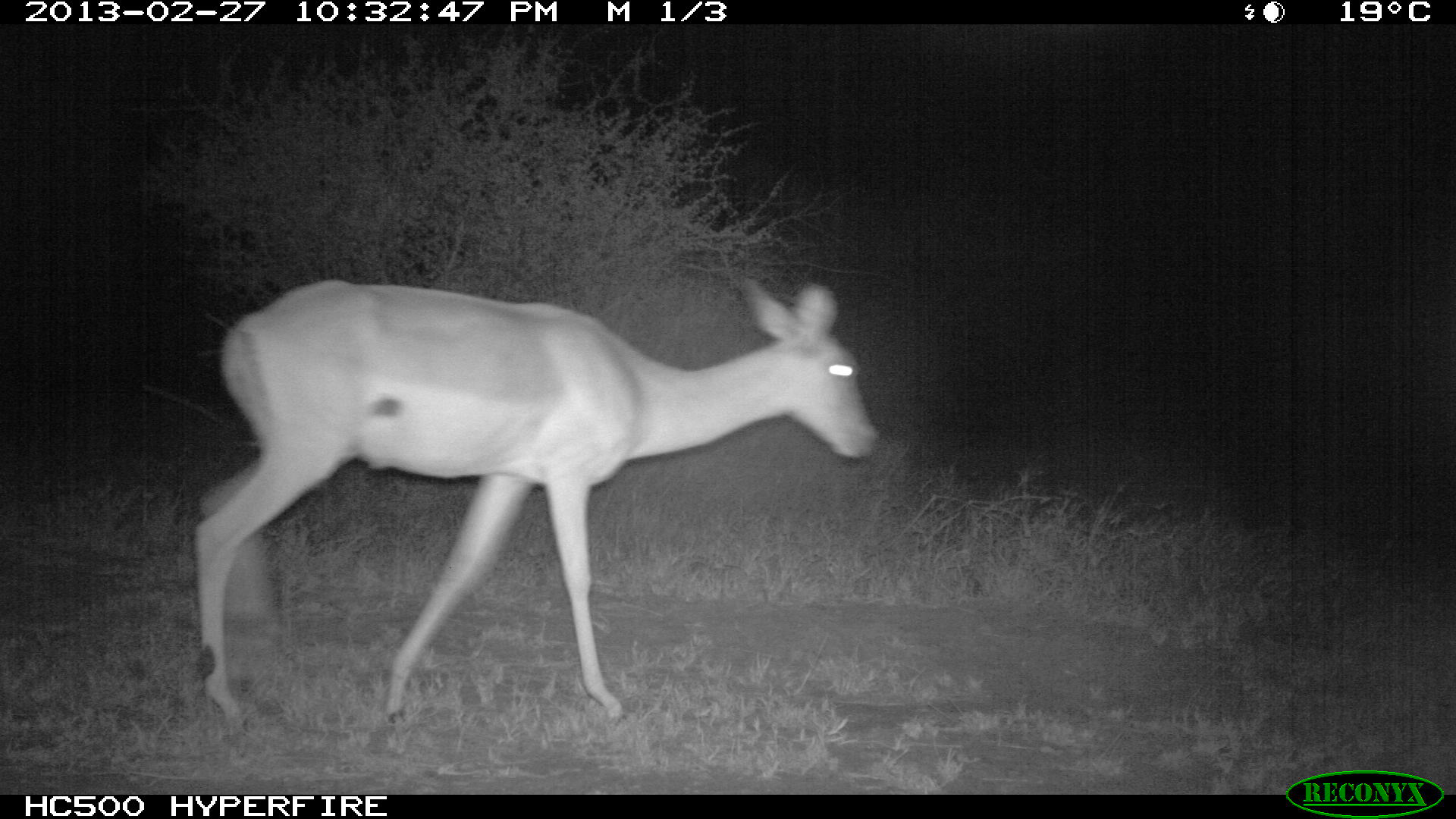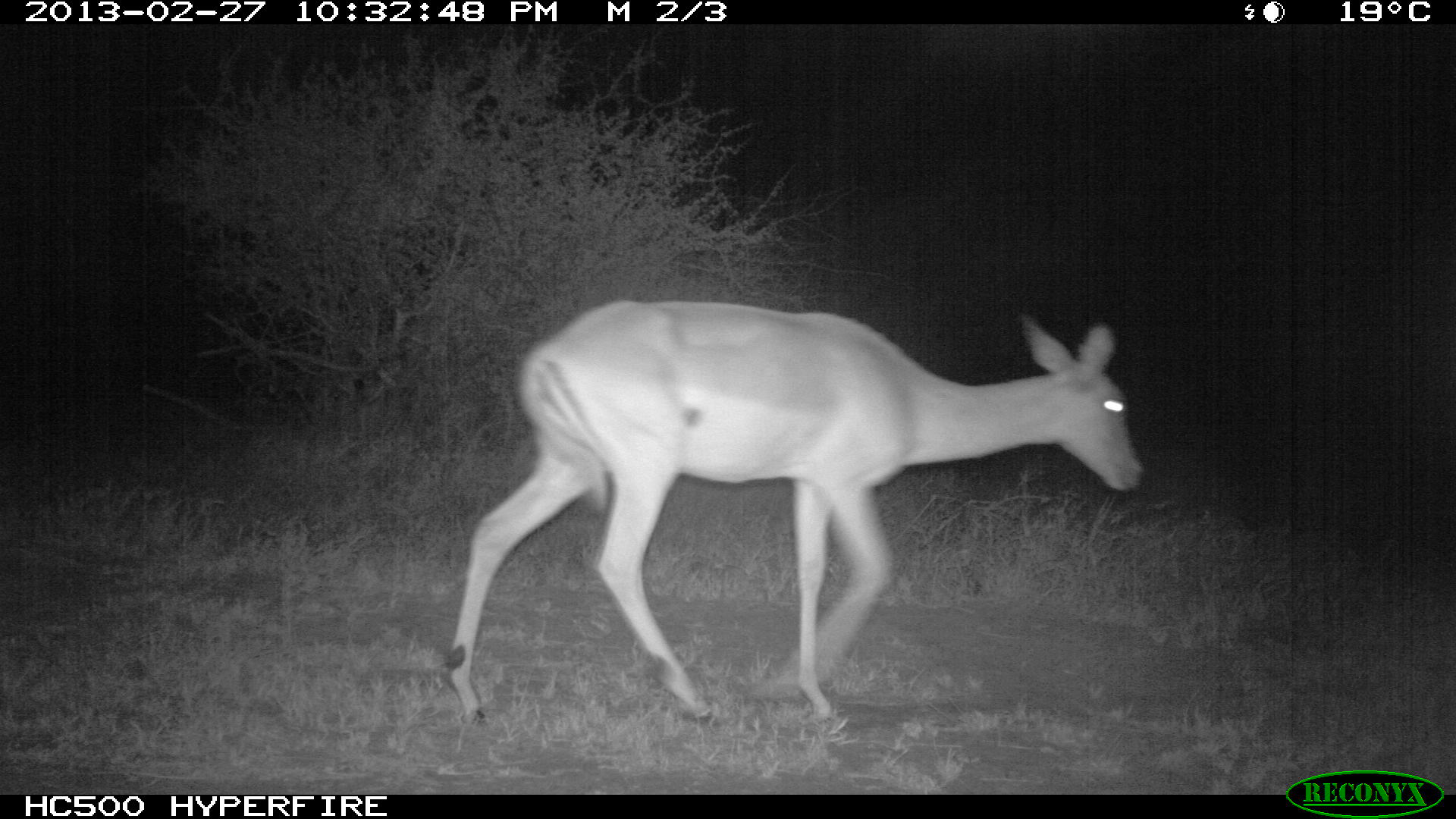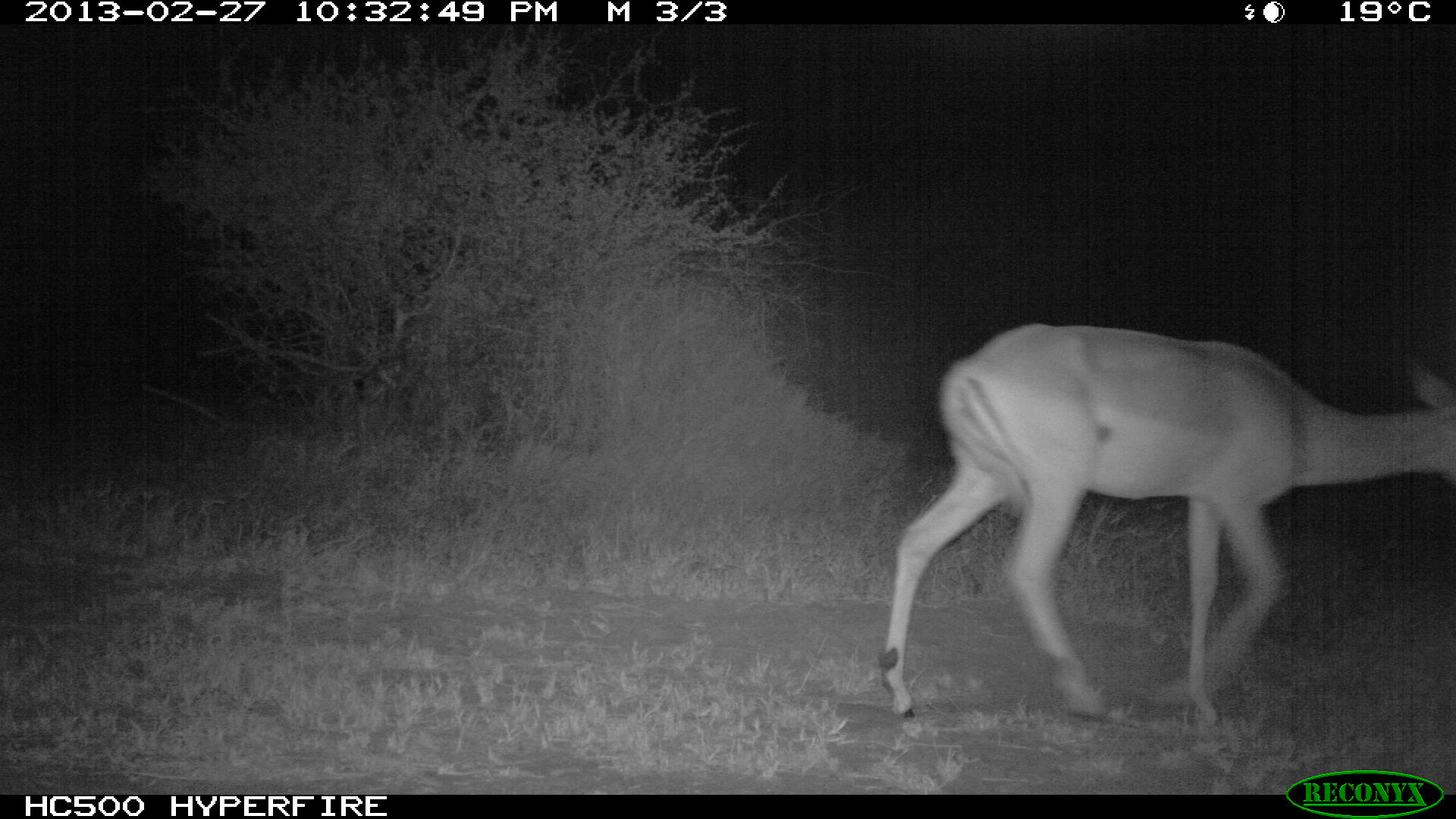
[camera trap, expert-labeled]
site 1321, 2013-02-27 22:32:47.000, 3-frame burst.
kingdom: Animalia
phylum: Chordata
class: Mammalia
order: Artiodactyla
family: Bovidae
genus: Aepyceros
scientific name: Aepyceros melampus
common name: impala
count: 1